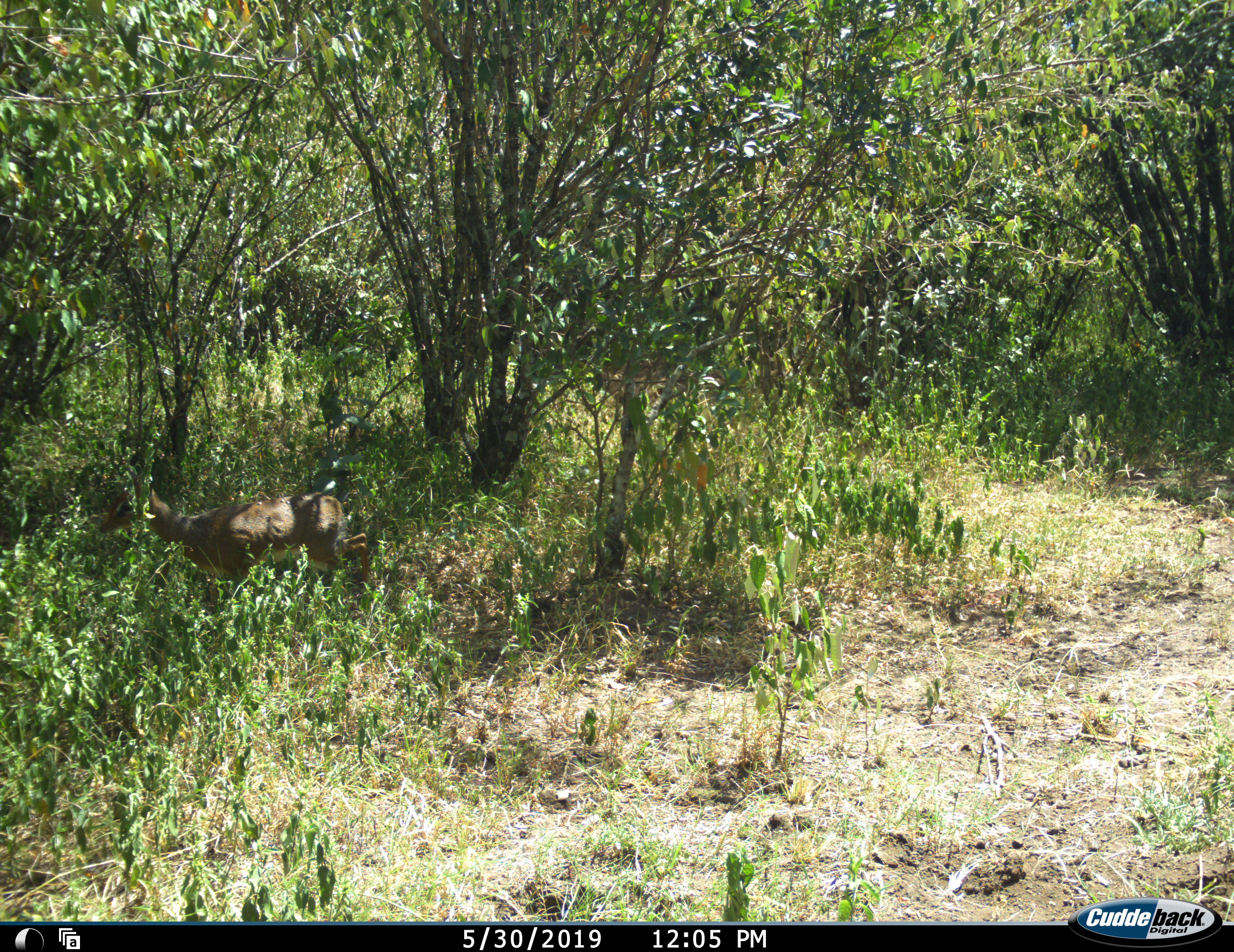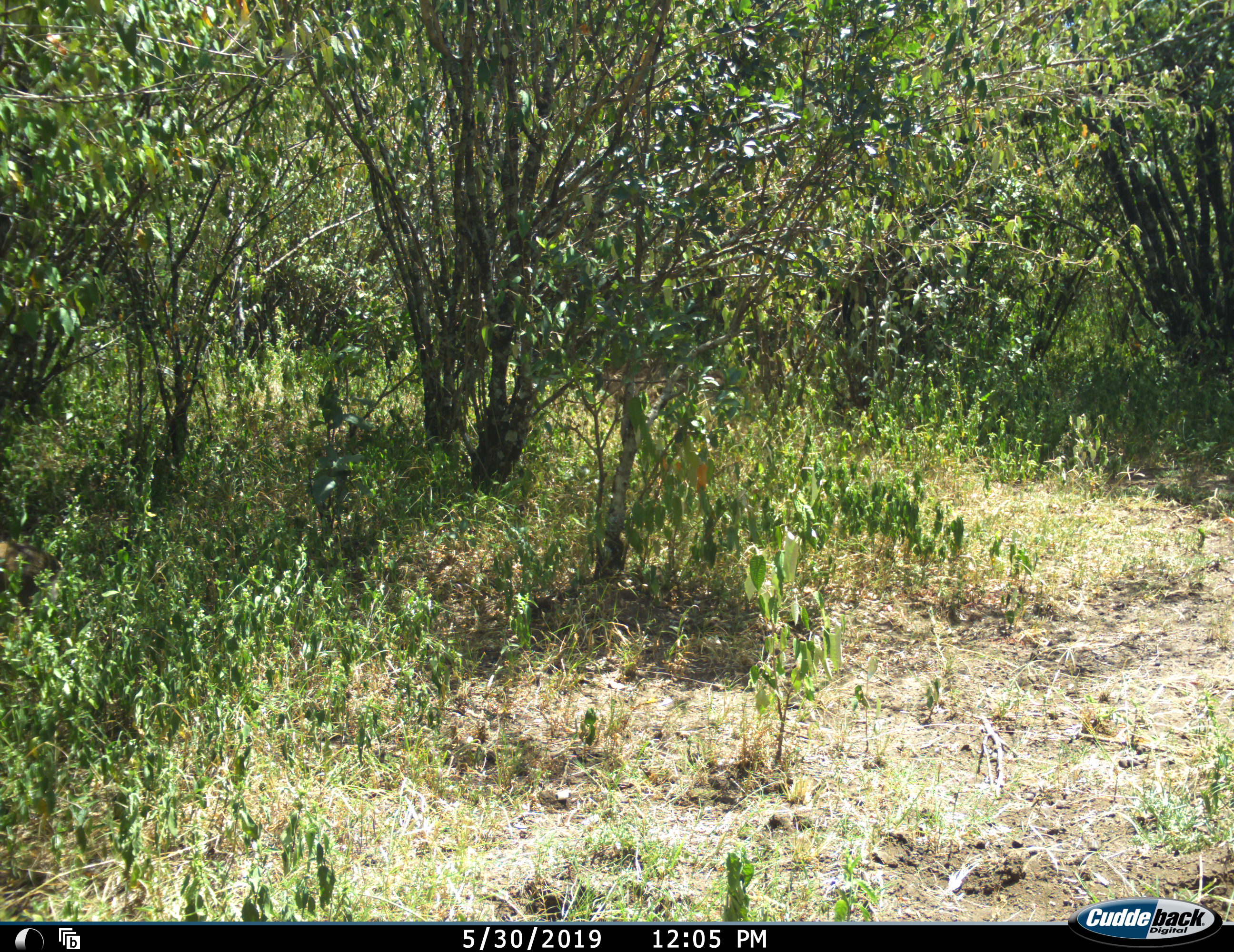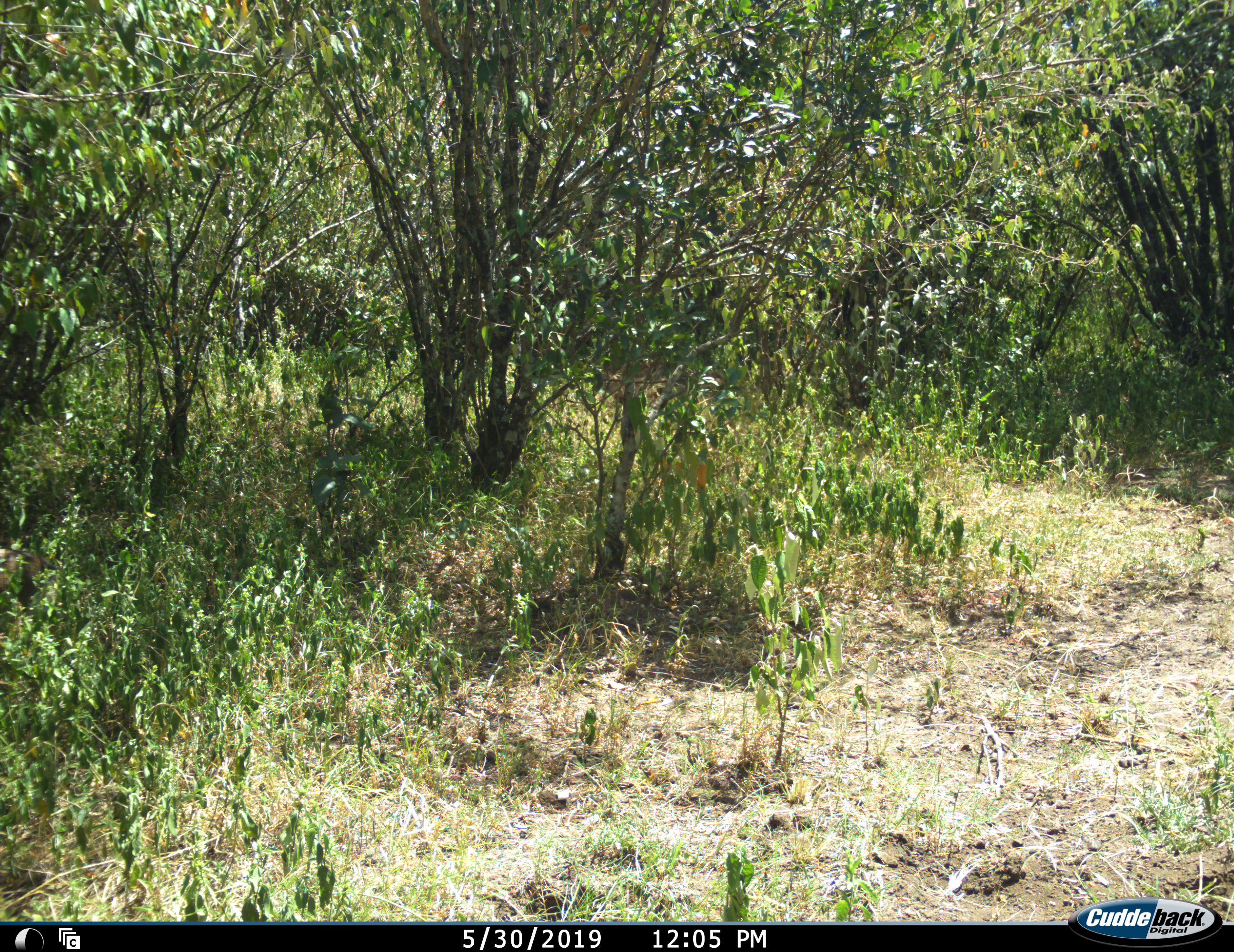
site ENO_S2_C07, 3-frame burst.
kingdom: Animalia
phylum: Chordata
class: Mammalia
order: Artiodactyla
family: Bovidae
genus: Madoqua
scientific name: Madoqua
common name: dik-dik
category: dikdik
Dikdik (dik-dik) (Madoqua), count 1. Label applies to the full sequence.